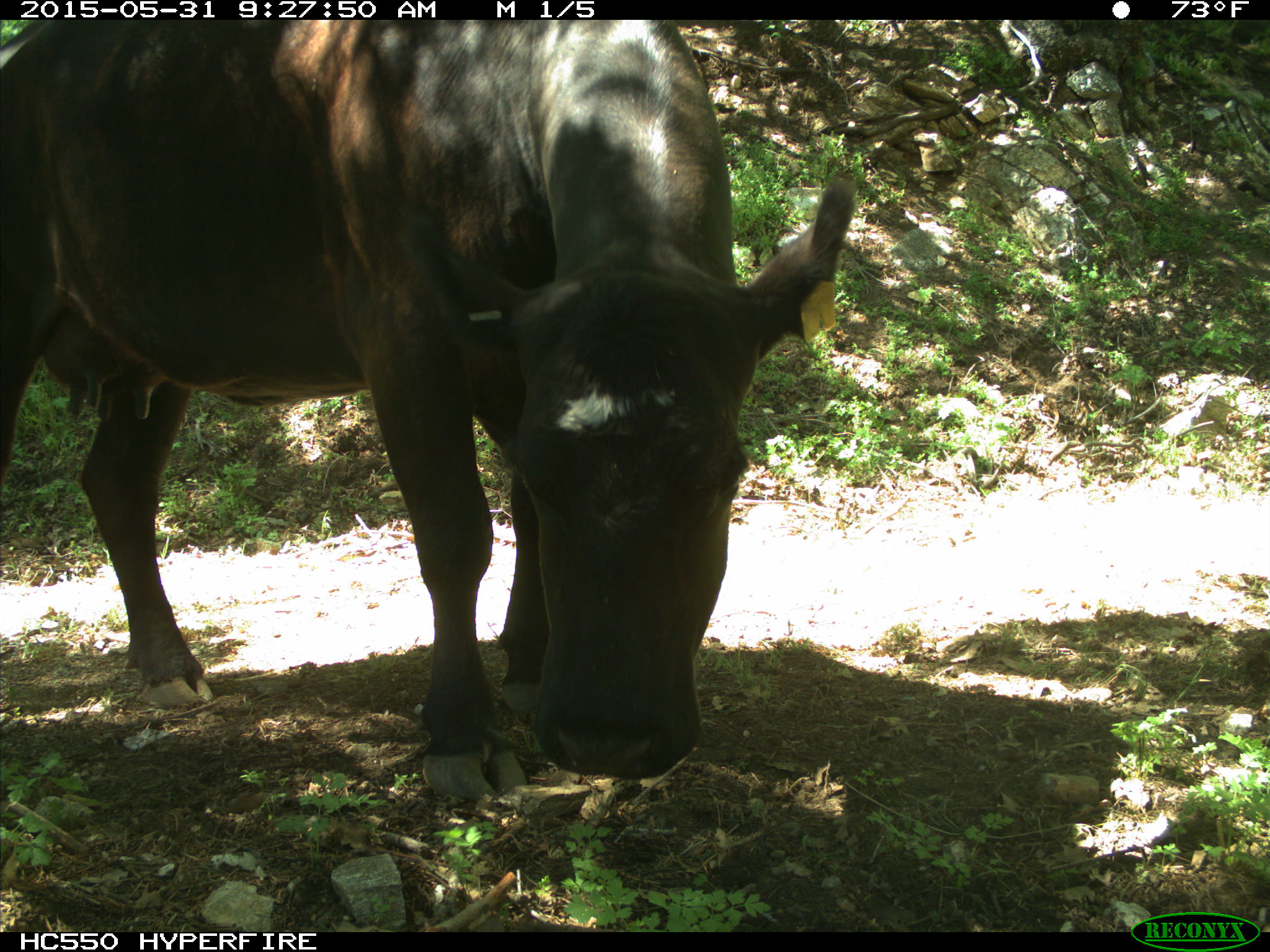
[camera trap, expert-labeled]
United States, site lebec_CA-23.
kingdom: Animalia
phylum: Chordata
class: Mammalia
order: Artiodactyla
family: Bovidae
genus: Bos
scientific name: Bos taurus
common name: domestic cow